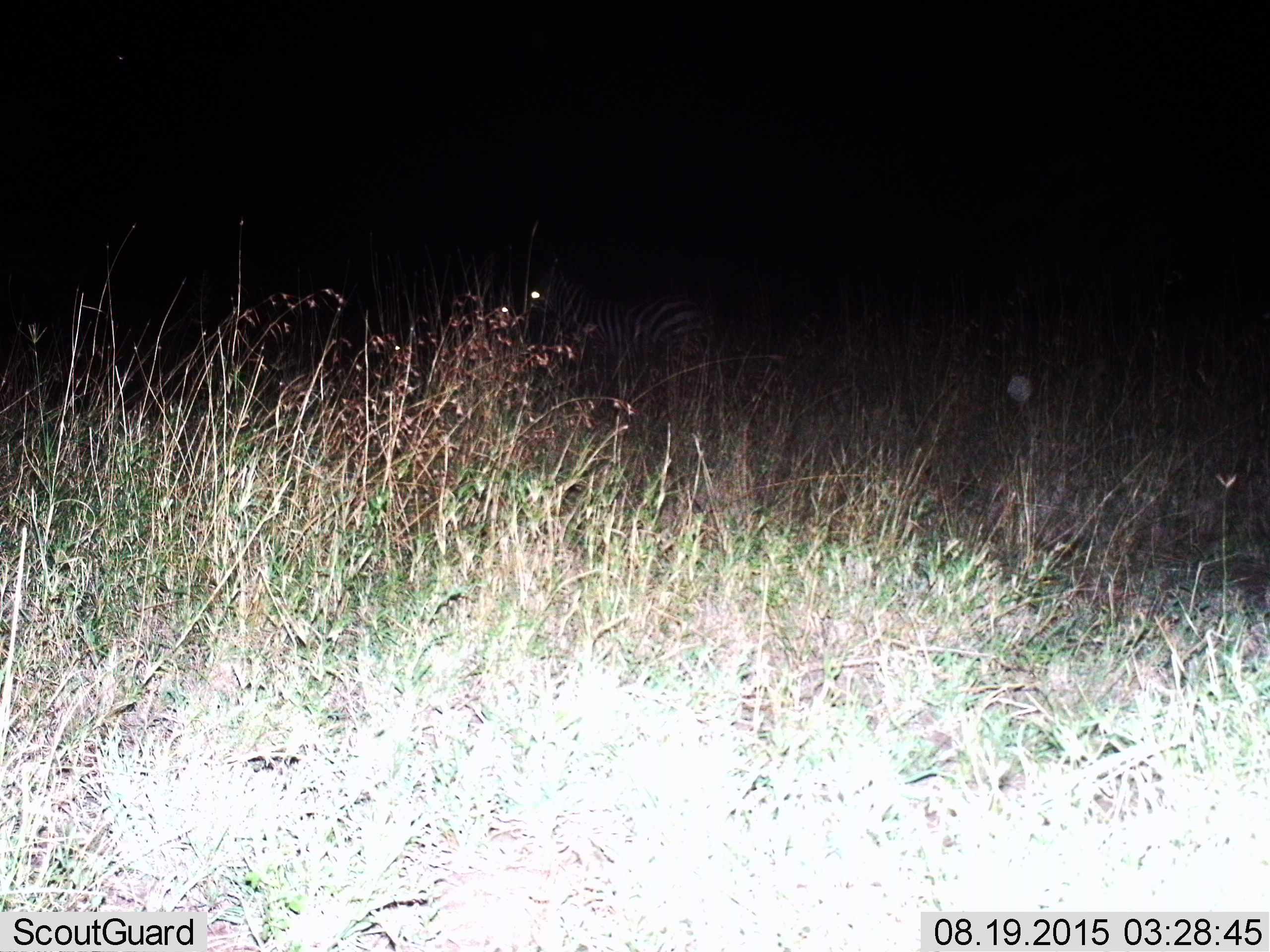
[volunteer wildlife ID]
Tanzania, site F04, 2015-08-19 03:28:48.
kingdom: Animalia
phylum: Chordata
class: Mammalia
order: Perissodactyla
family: Equidae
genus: Equus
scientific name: Equus quagga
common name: plains zebra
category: zebra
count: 1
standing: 100%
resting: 0%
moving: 0%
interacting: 0%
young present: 0%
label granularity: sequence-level